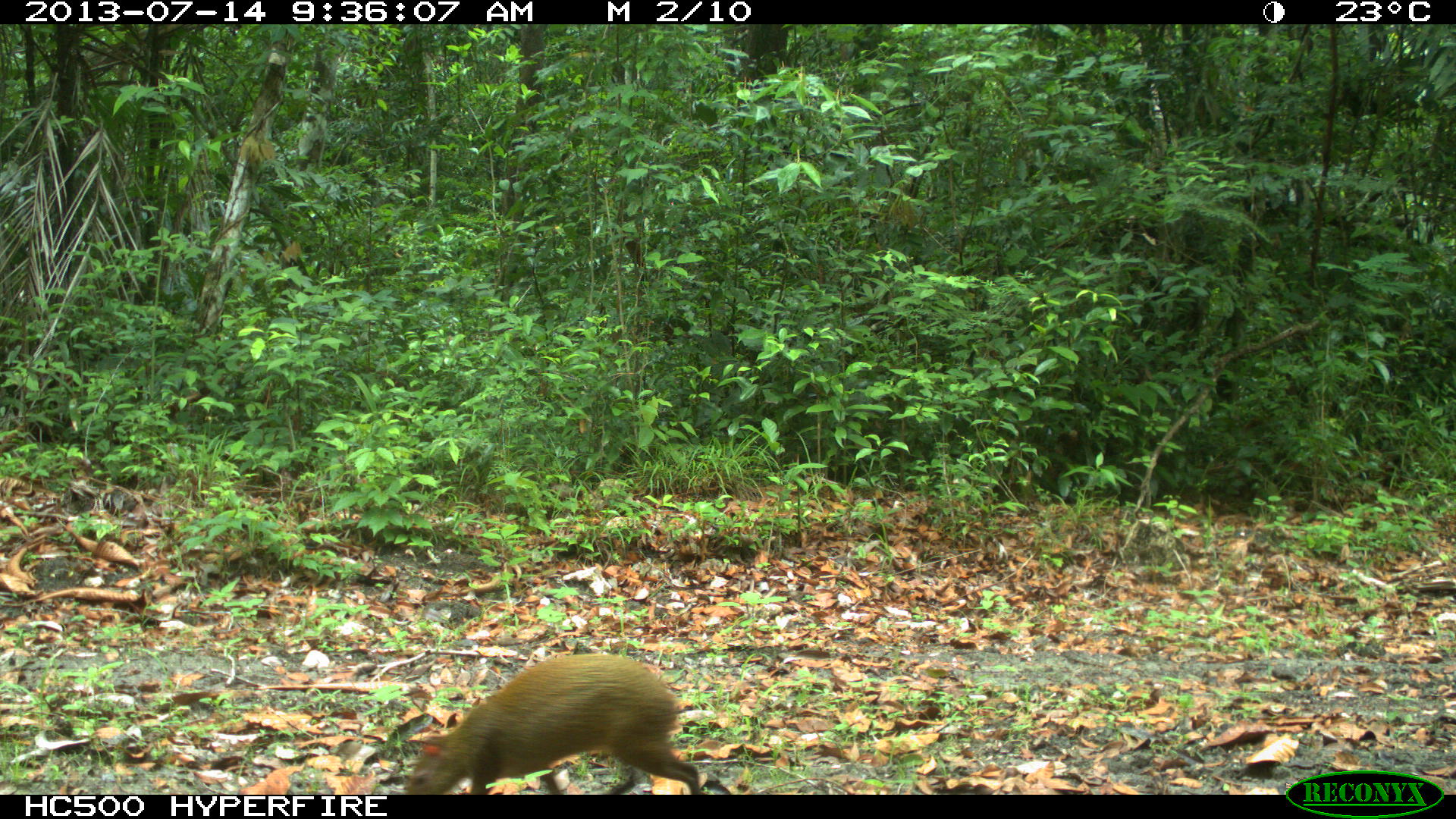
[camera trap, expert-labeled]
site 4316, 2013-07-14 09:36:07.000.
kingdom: Animalia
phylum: Chordata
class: Mammalia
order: Rodentia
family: Dasyproctidae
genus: Dasyprocta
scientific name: Dasyprocta punctata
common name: central american agouti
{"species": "Dasyprocta punctata (central american agouti)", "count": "1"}